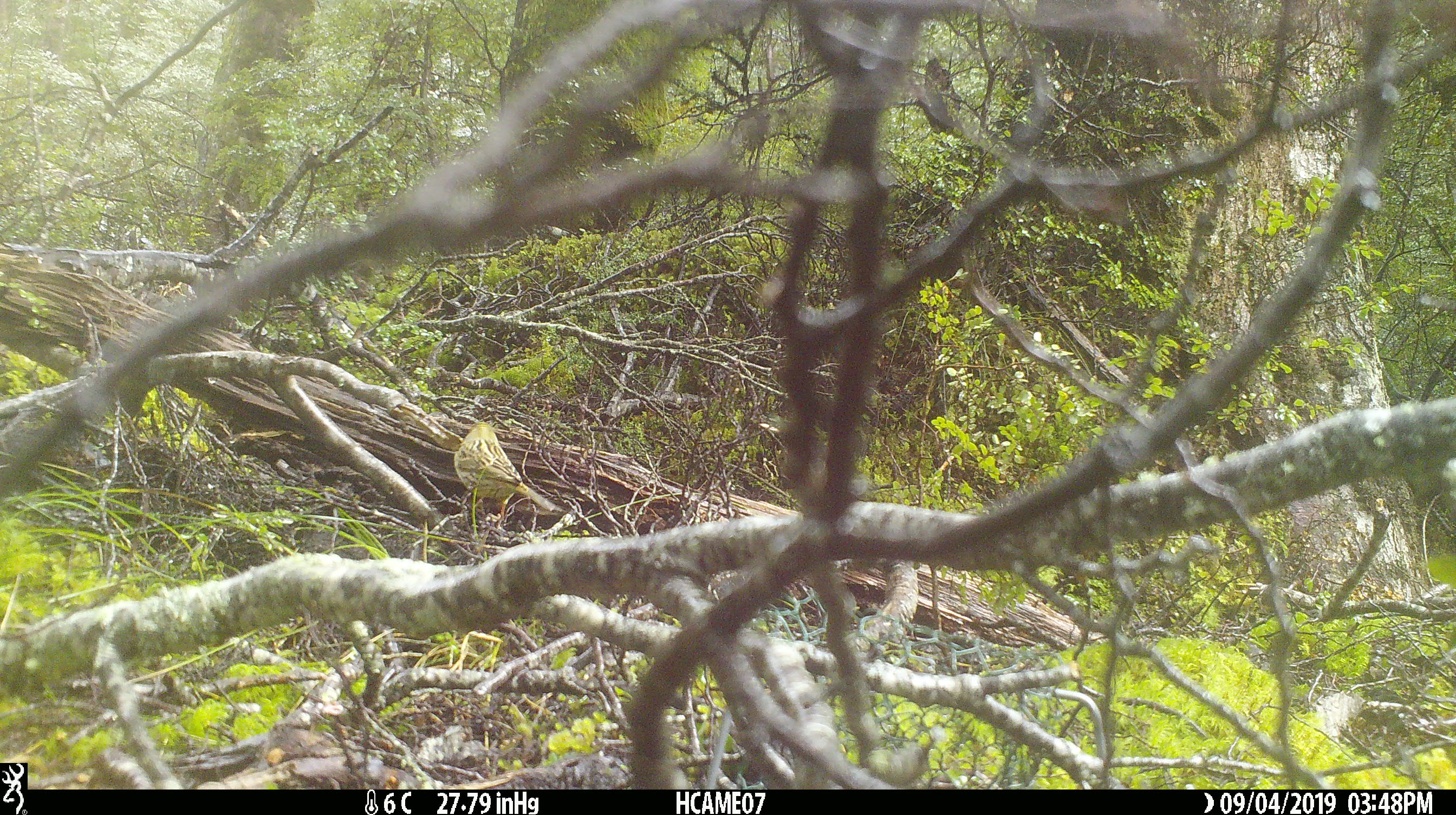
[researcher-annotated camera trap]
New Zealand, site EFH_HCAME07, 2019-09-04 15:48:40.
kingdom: Animalia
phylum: Chordata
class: Aves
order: Passeriformes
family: Emberizidae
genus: Emberiza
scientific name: Emberiza citrinella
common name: yellowhammer